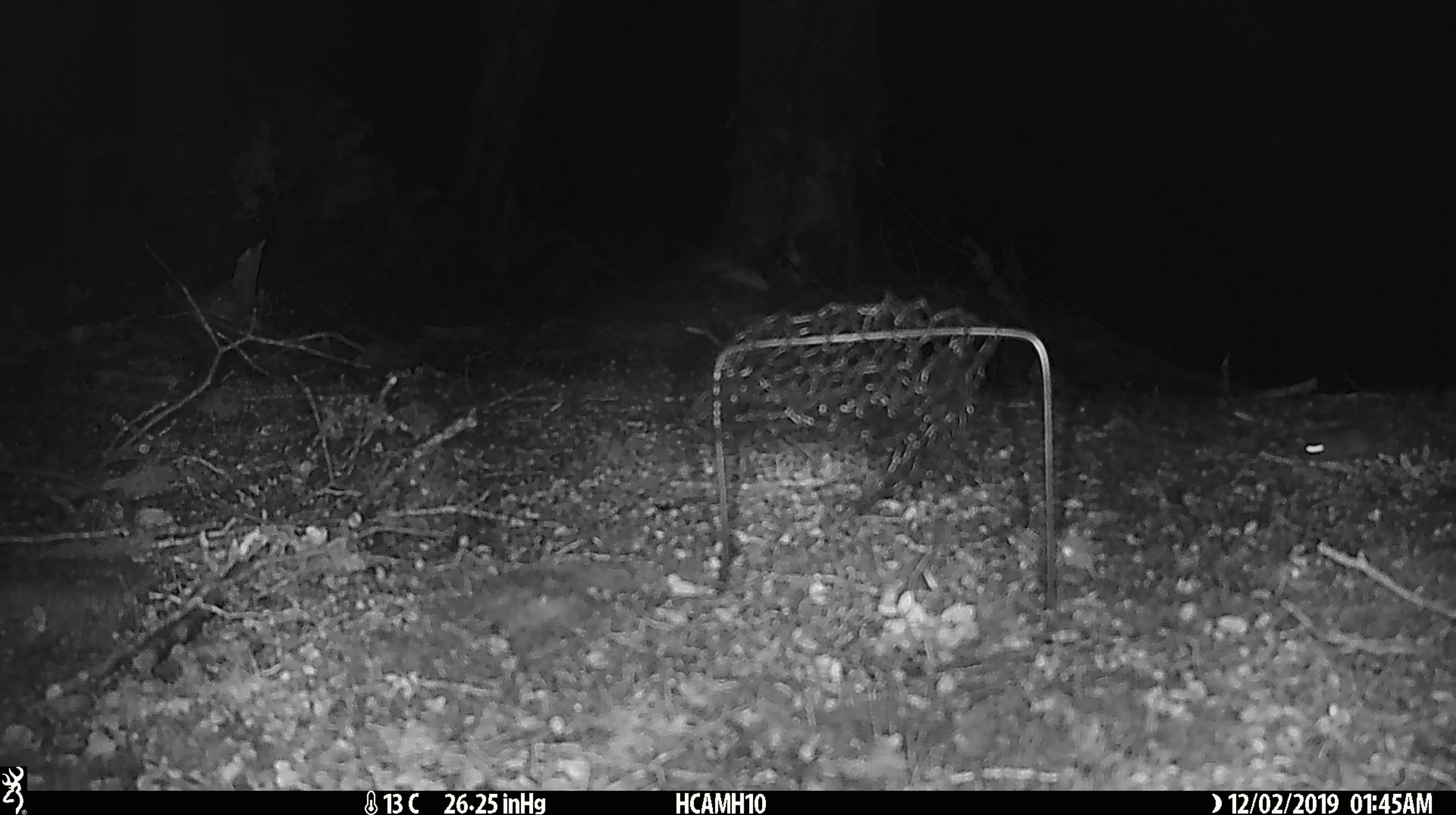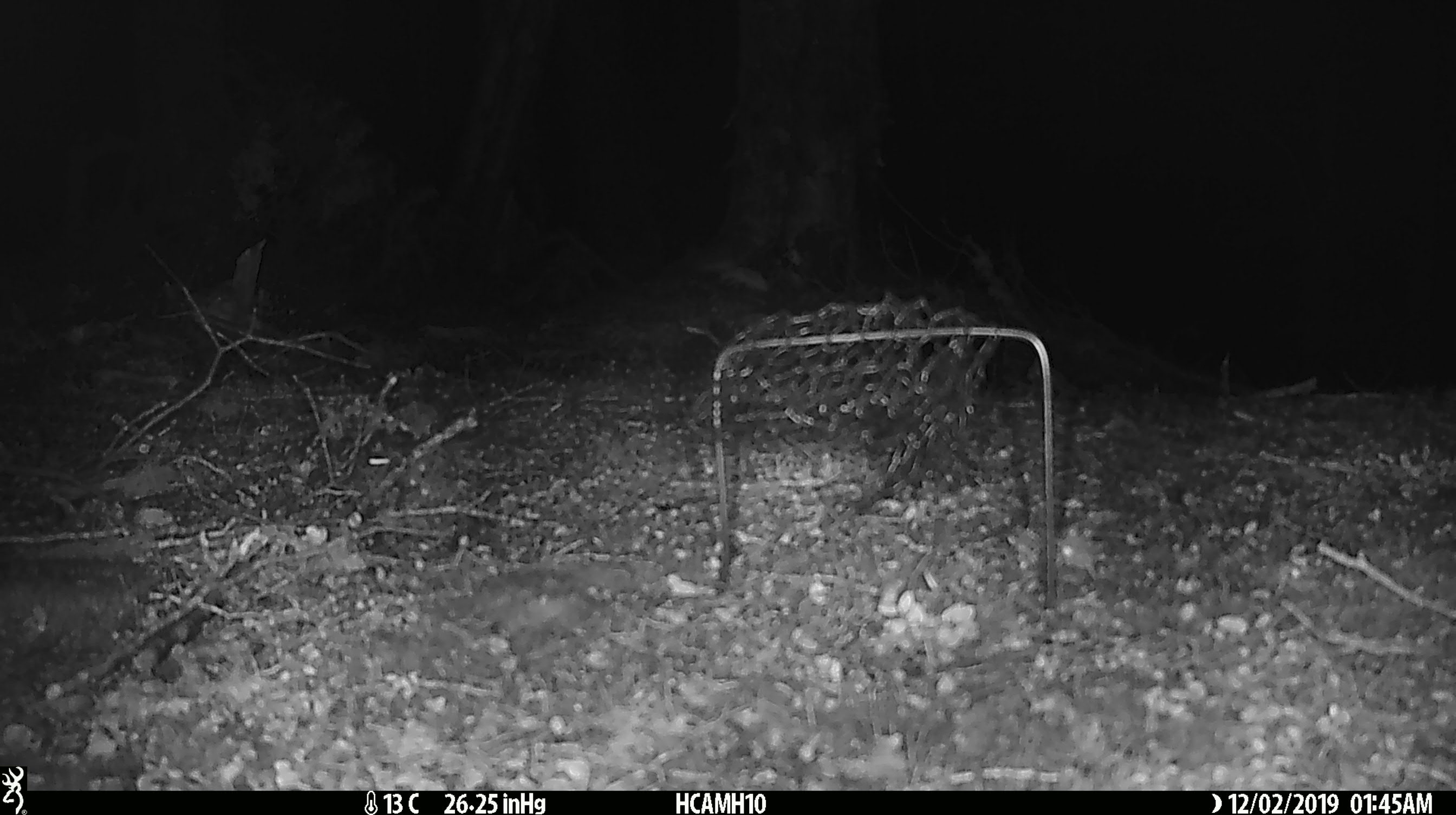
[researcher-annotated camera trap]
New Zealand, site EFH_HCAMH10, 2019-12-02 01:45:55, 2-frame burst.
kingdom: Animalia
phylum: Chordata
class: Mammalia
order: Rodentia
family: Muridae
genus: Mus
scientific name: Mus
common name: mouse